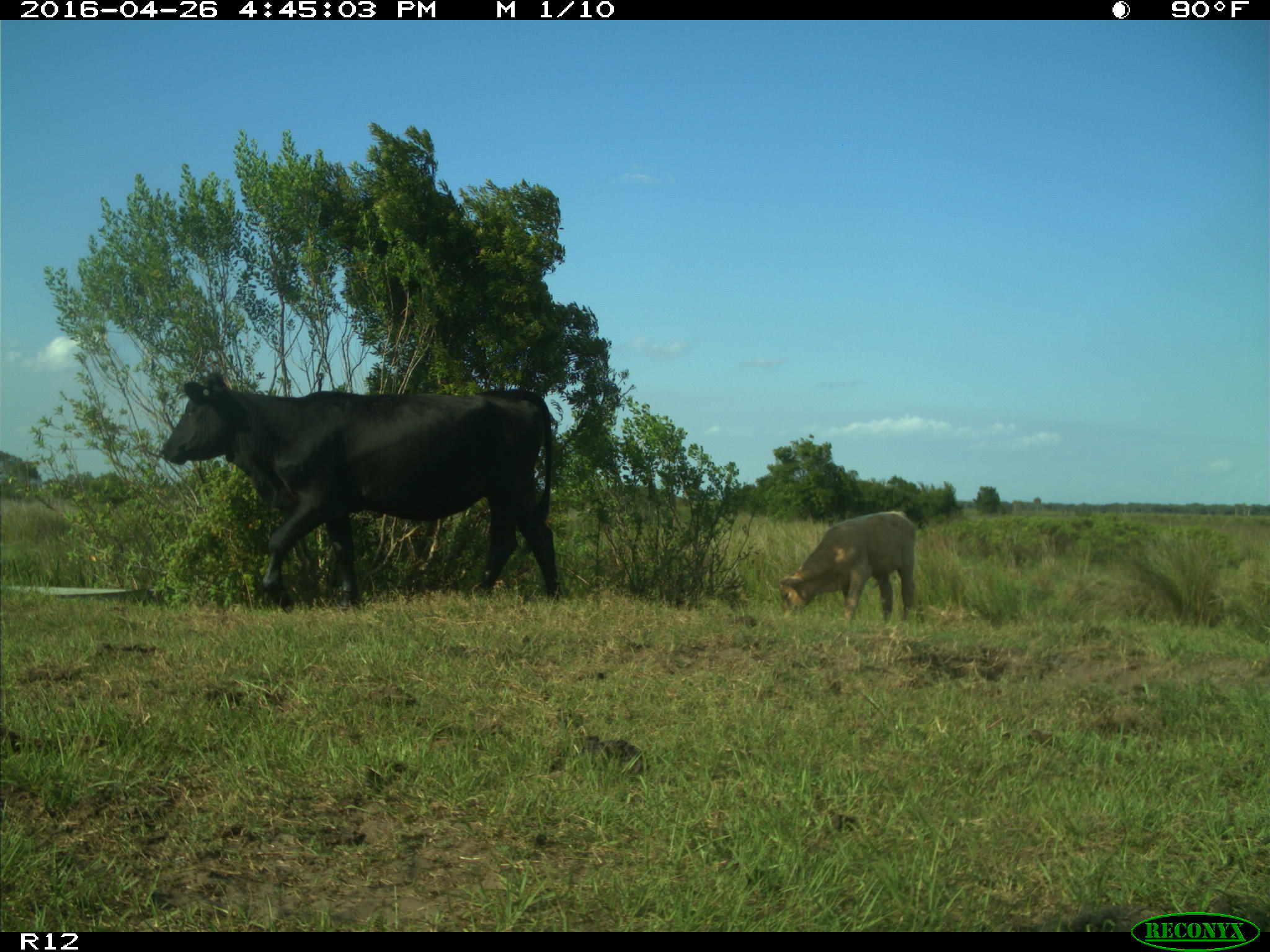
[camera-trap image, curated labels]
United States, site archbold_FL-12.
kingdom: Animalia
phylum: Chordata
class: Mammalia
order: Artiodactyla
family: Bovidae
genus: Bos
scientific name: Bos taurus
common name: domestic cow